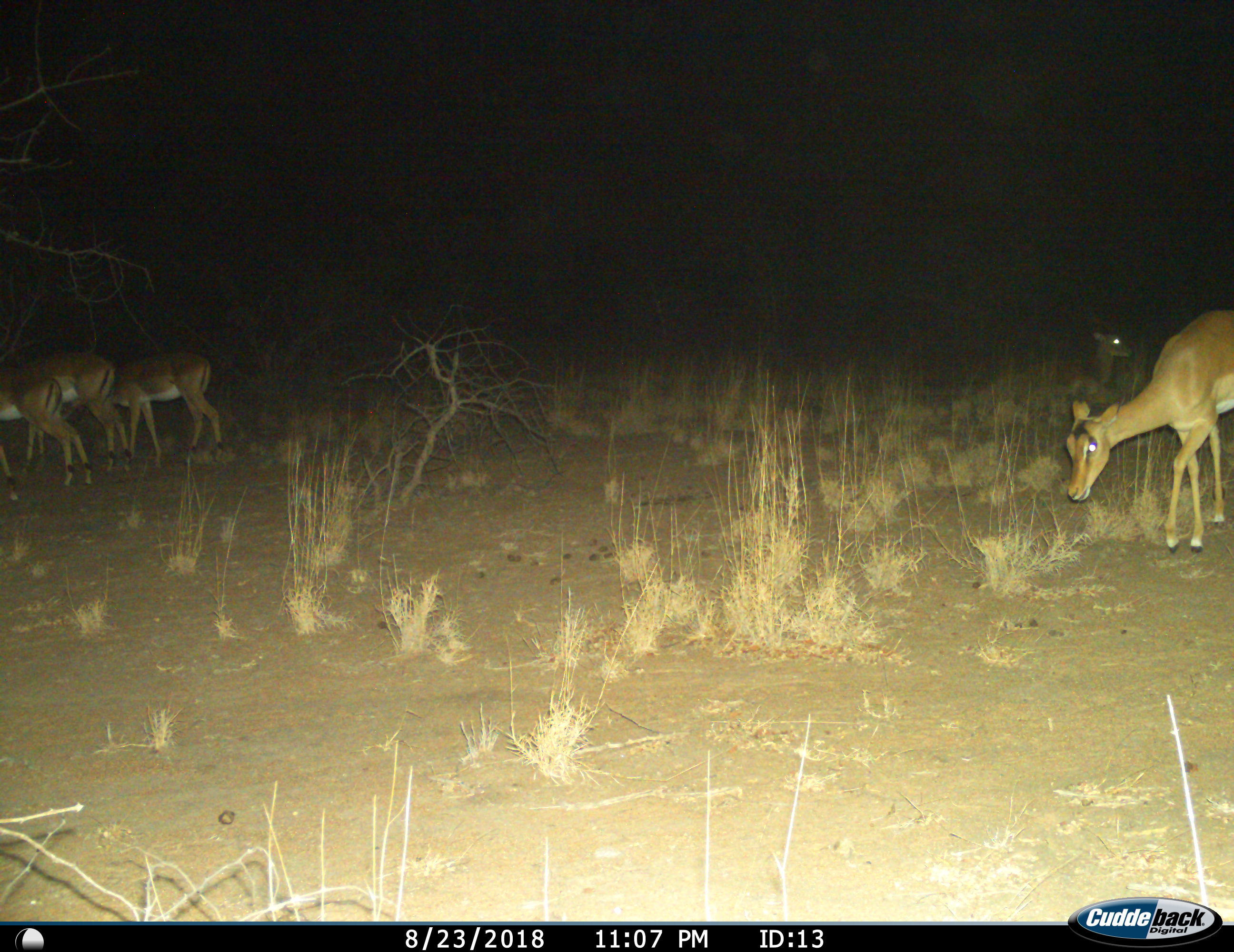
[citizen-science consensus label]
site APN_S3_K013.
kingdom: Animalia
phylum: Chordata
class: Mammalia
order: Artiodactyla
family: Bovidae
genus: Aepyceros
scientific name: Aepyceros melampus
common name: impala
Impala (Aepyceros melampus), count 4. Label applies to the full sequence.